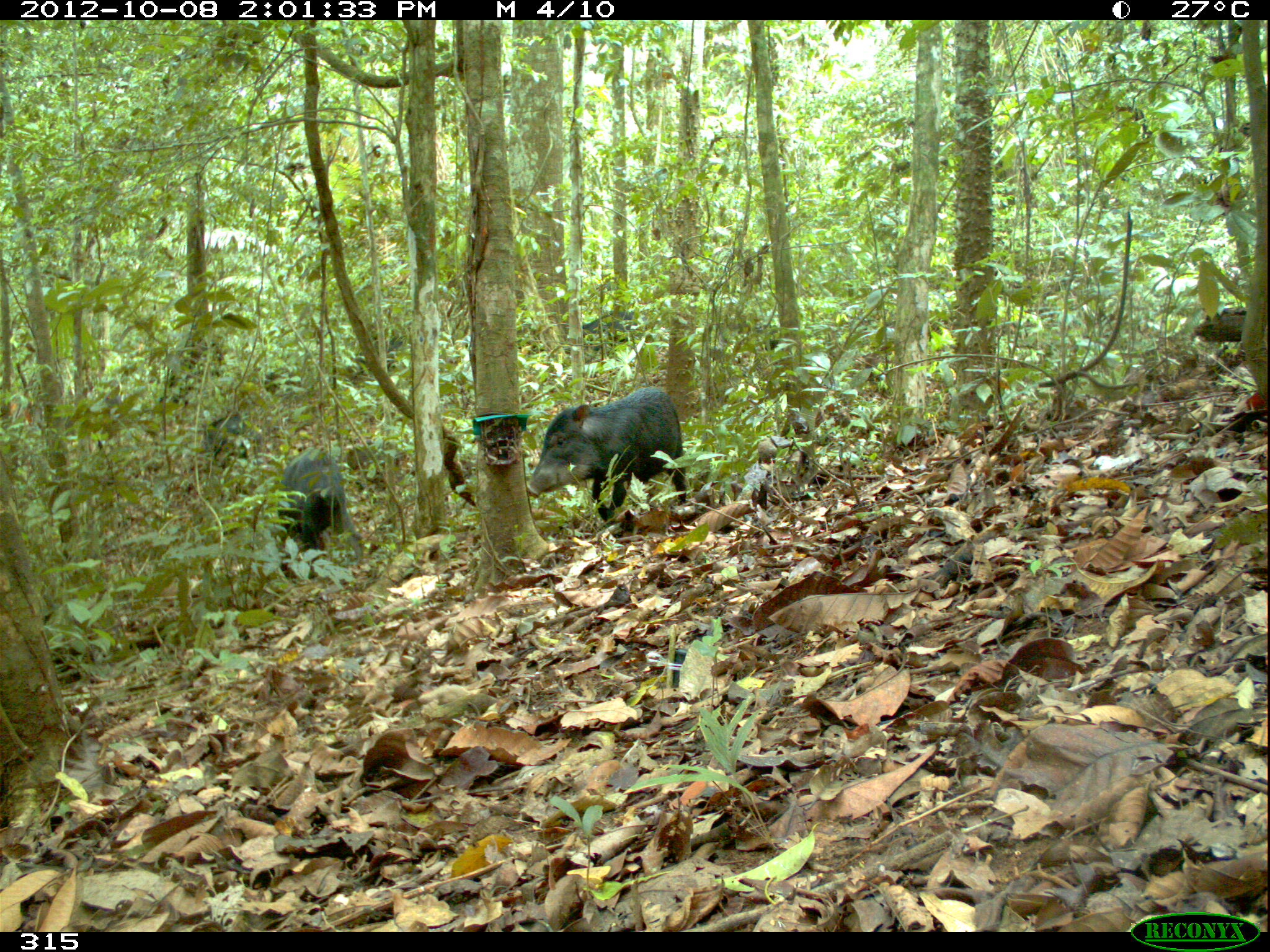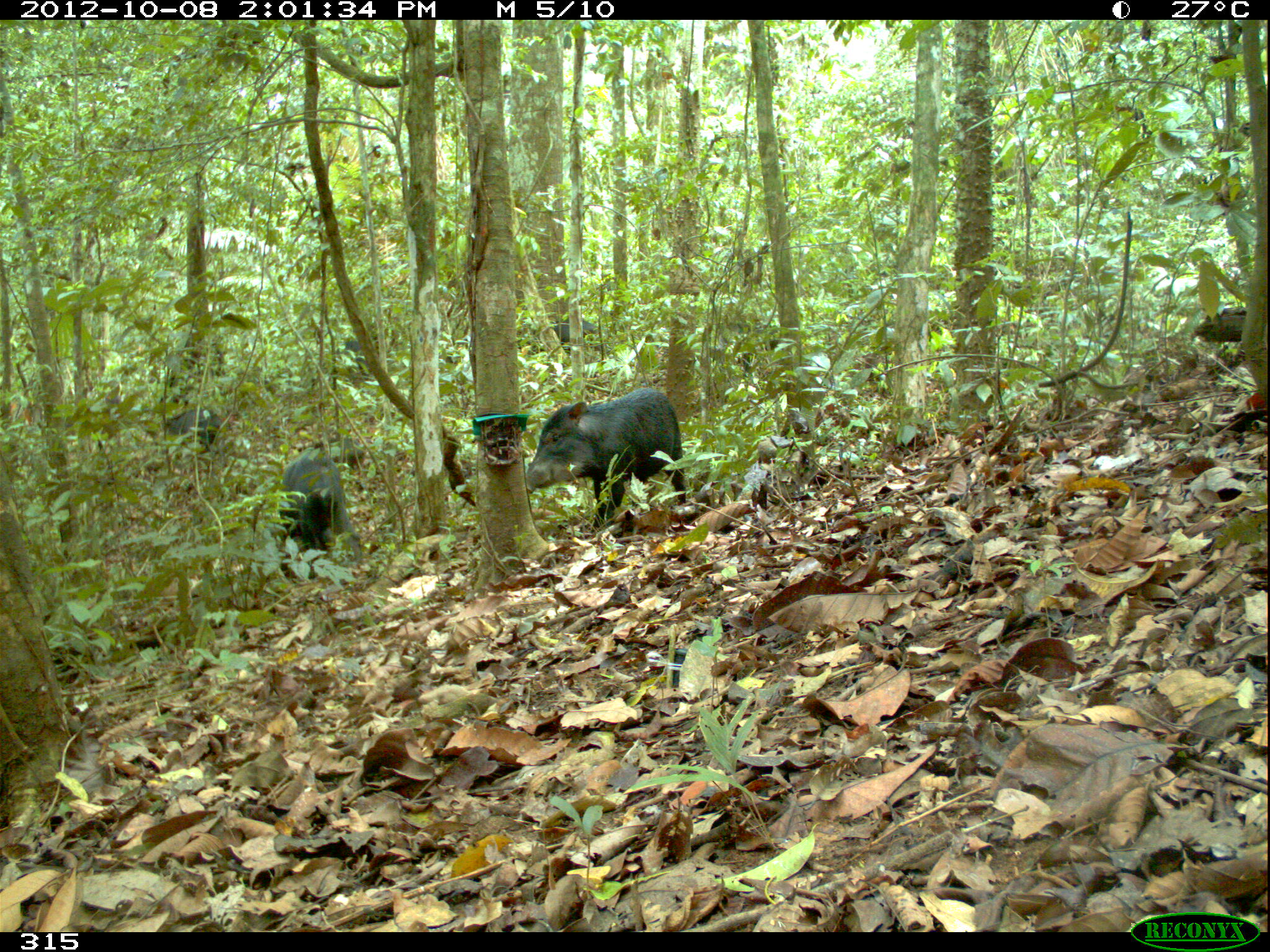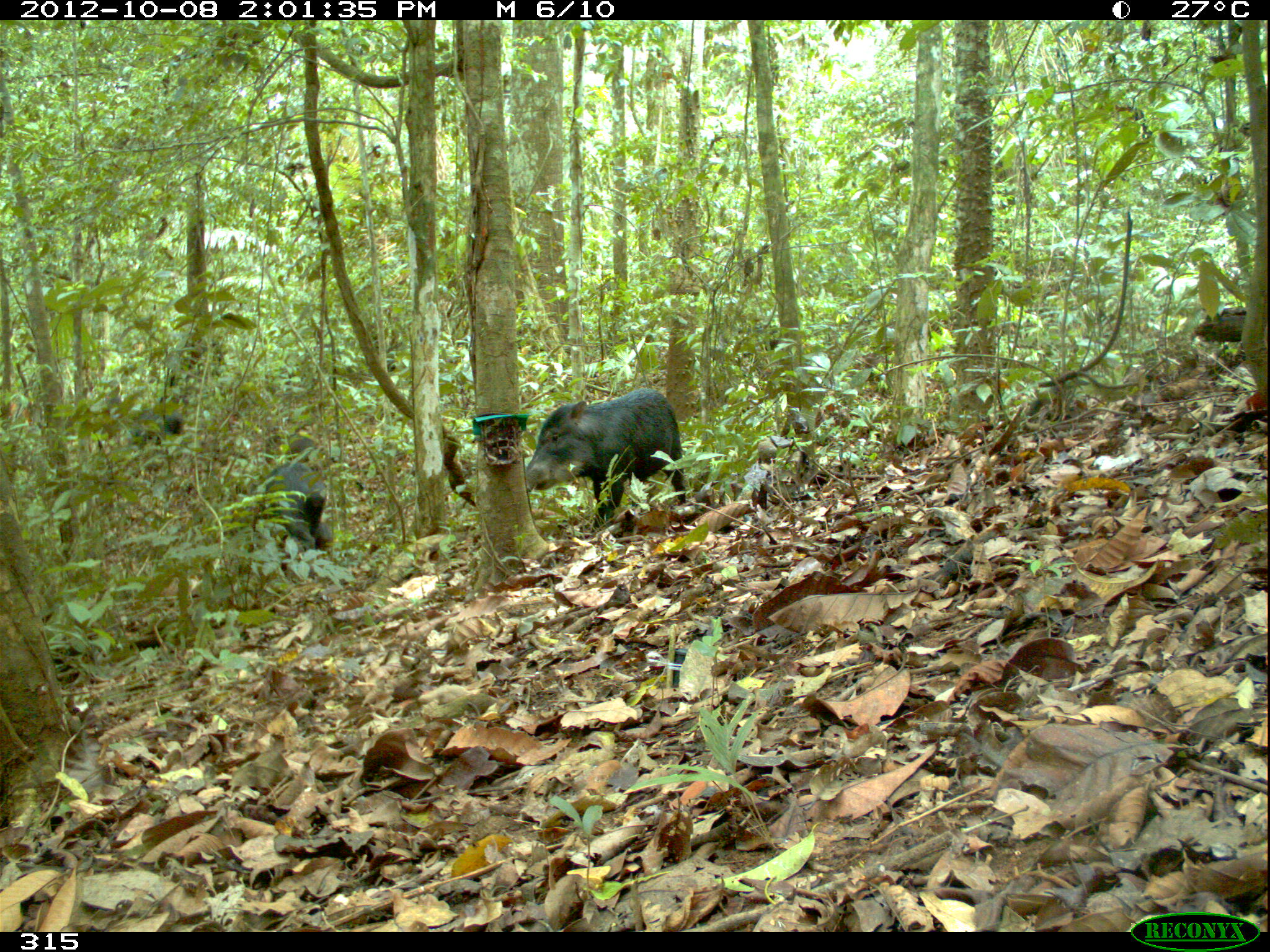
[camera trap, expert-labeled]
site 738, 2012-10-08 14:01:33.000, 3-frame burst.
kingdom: Animalia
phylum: Chordata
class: Mammalia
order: Artiodactyla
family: Tayassuidae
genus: Tayassu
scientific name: Tayassu pecari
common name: white-lipped peccary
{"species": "Tayassu pecari (white-lipped peccary)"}